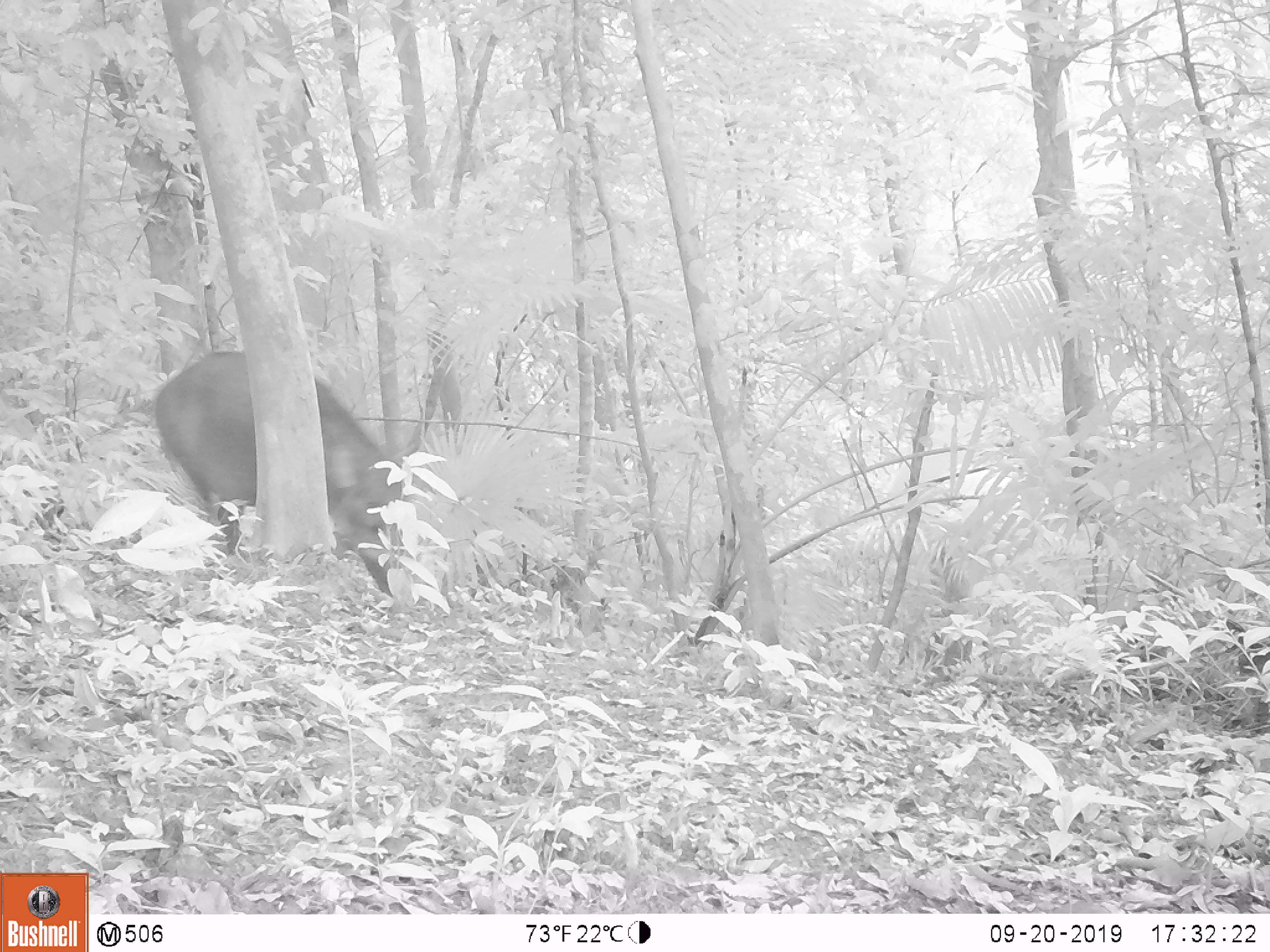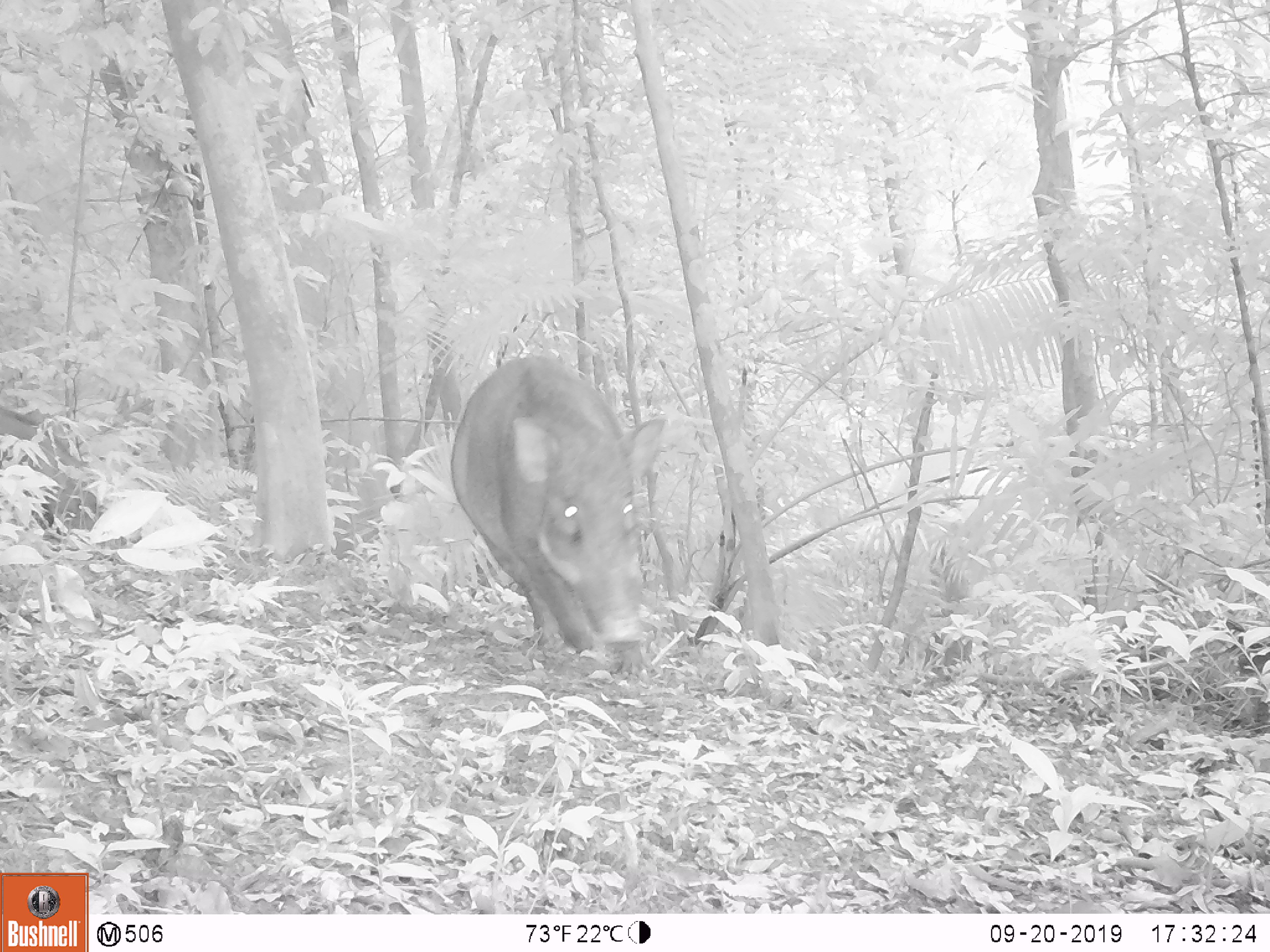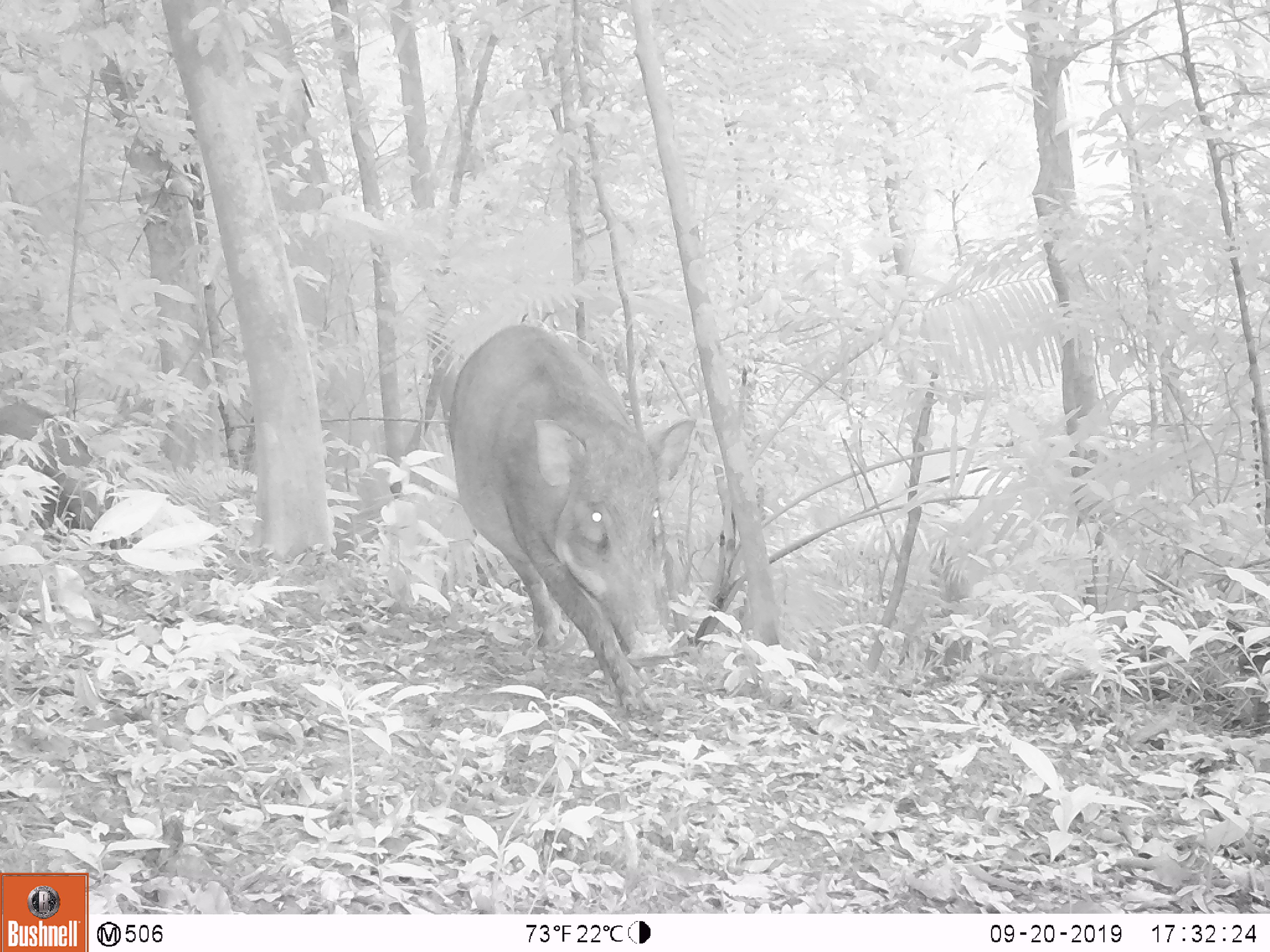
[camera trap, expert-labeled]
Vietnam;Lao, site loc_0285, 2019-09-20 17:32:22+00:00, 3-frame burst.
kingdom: Animalia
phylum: Chordata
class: Mammalia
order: Artiodactyla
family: Suidae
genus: Sus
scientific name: Sus scrofa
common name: eurasian wild pig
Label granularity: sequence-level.